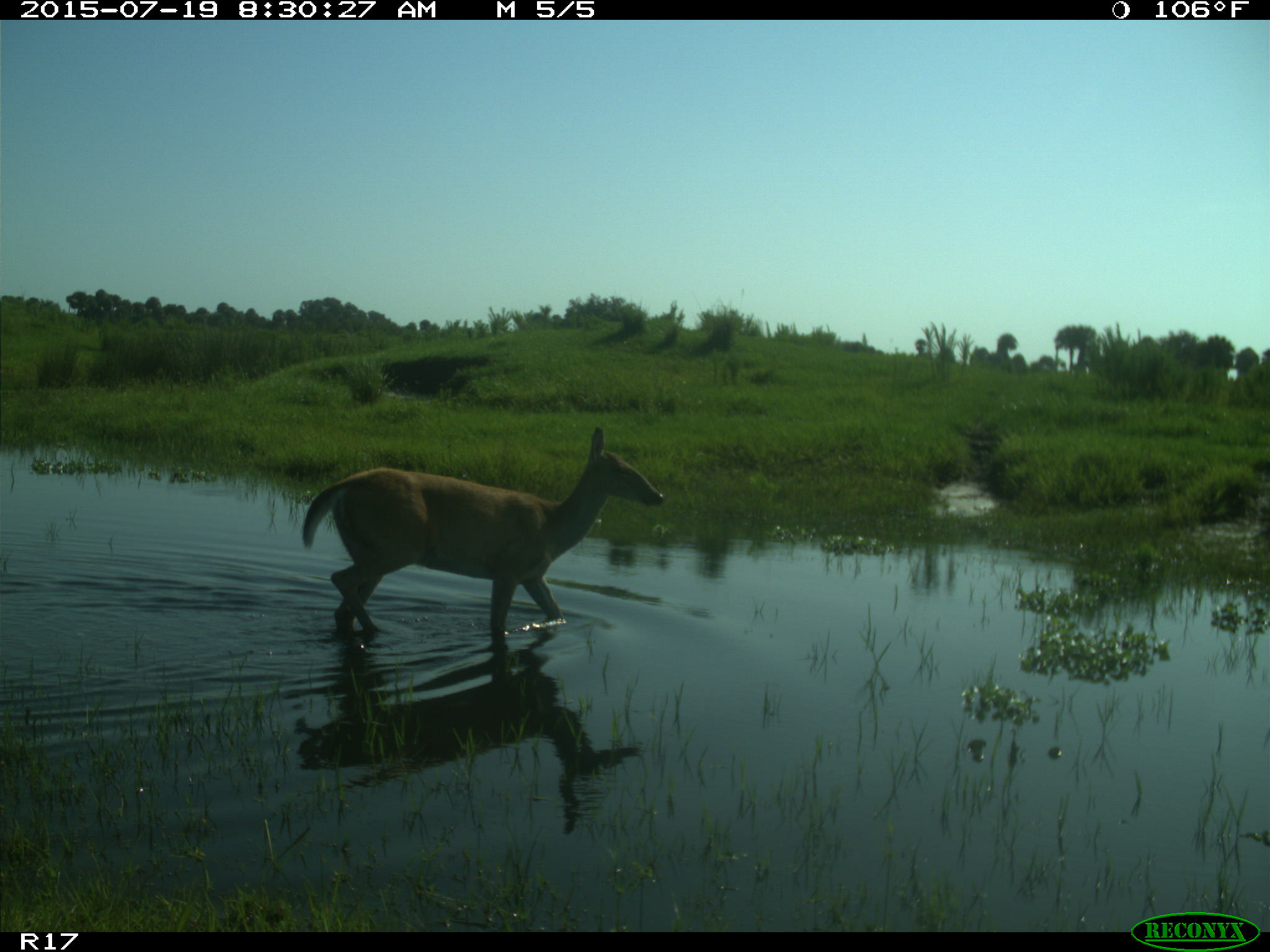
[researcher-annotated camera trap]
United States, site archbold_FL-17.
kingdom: Animalia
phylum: Chordata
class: Mammalia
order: Artiodactyla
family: Cervidae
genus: Odocoileus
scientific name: Odocoileus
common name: deer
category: unidentified deer